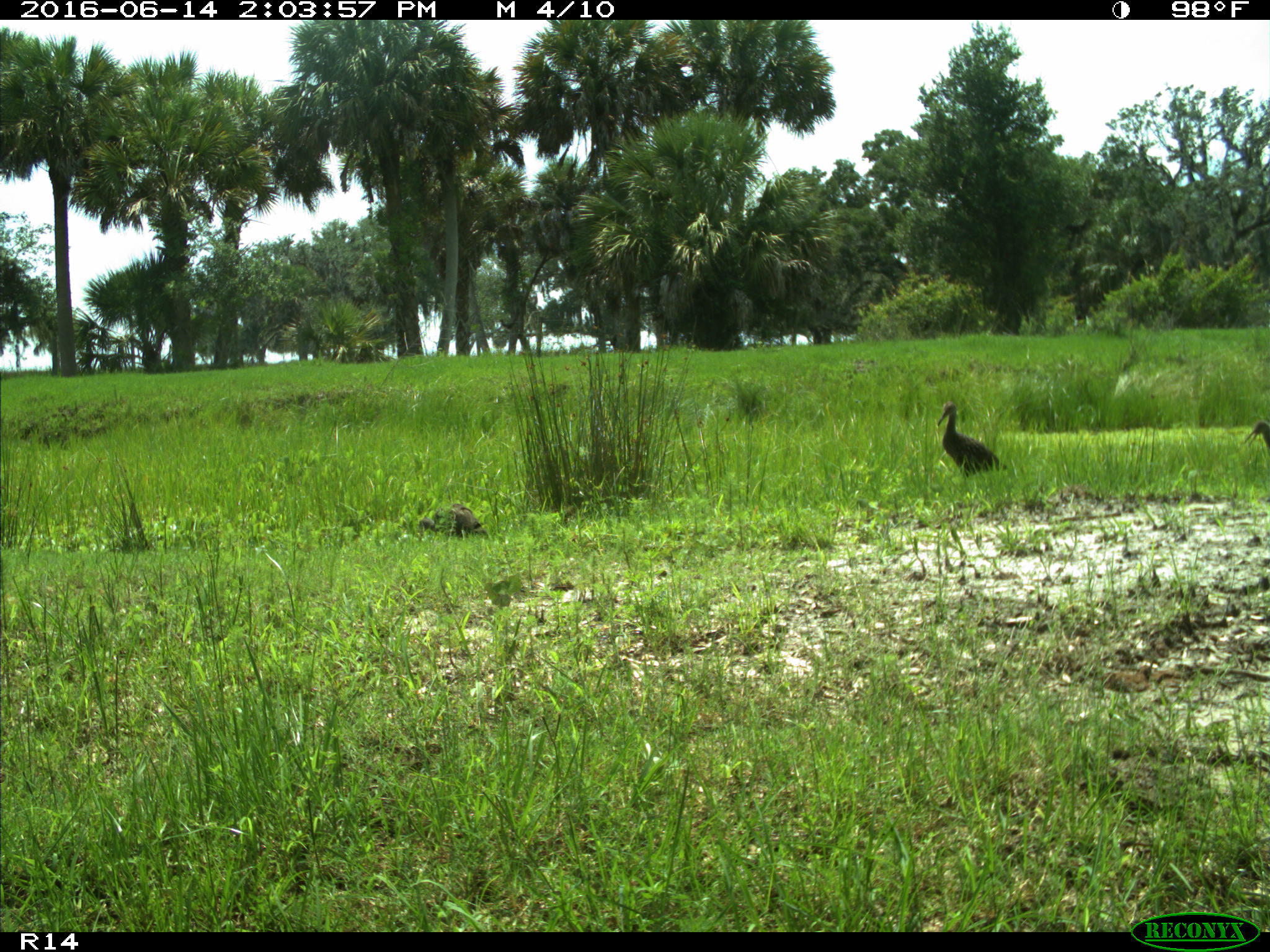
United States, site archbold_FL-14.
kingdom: Animalia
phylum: Chordata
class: Aves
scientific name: Aves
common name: birds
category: unidentified bird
Unidentified bird (birds) (Aves).